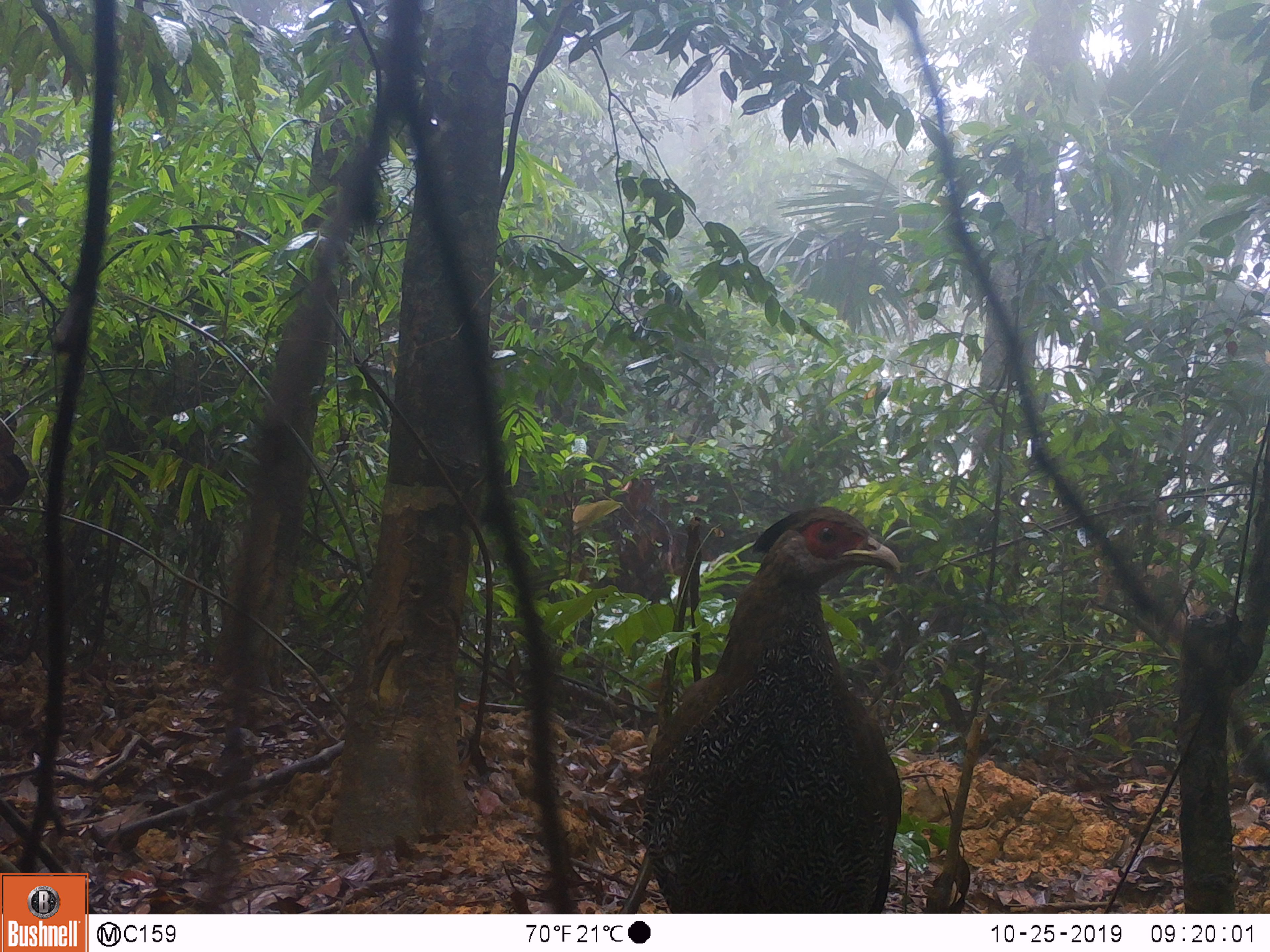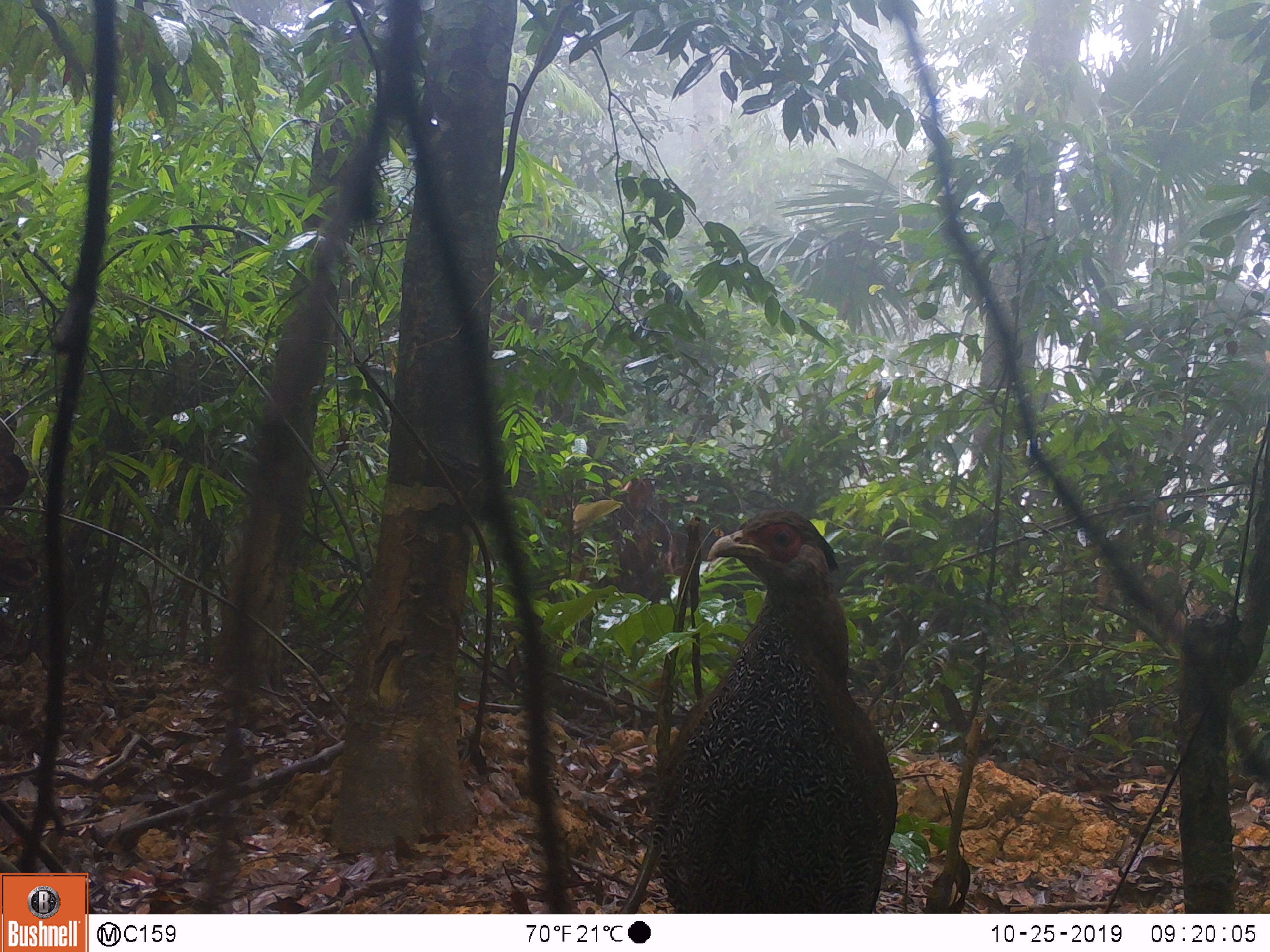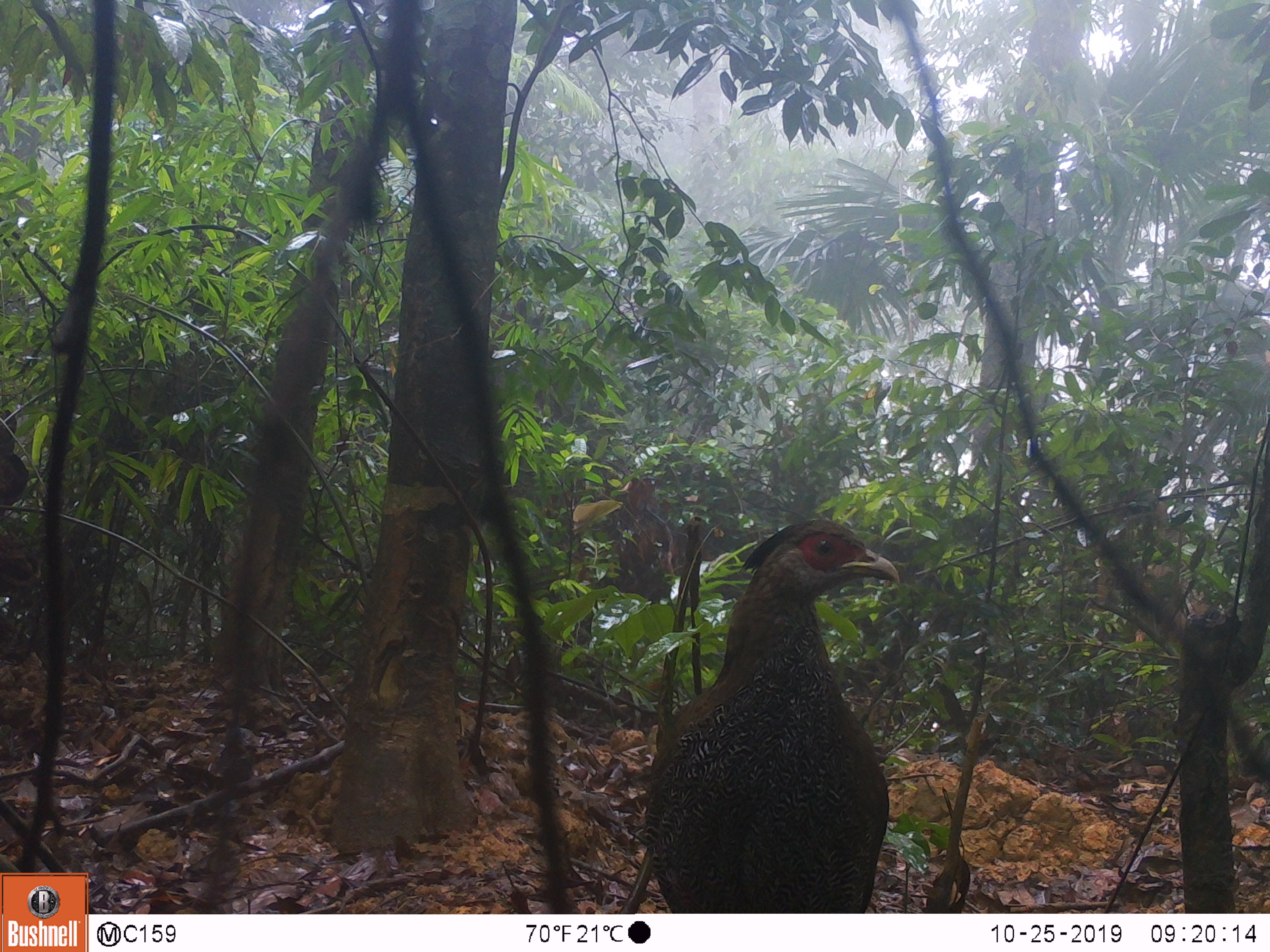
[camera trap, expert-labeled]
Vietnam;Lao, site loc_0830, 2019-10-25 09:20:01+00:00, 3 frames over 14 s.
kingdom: Animalia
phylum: Chordata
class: Aves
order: Galliformes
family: Phasianidae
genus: Lophura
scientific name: Lophura nycthemera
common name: silver pheasant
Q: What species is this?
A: Silver pheasant (Lophura nycthemera).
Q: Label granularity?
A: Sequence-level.